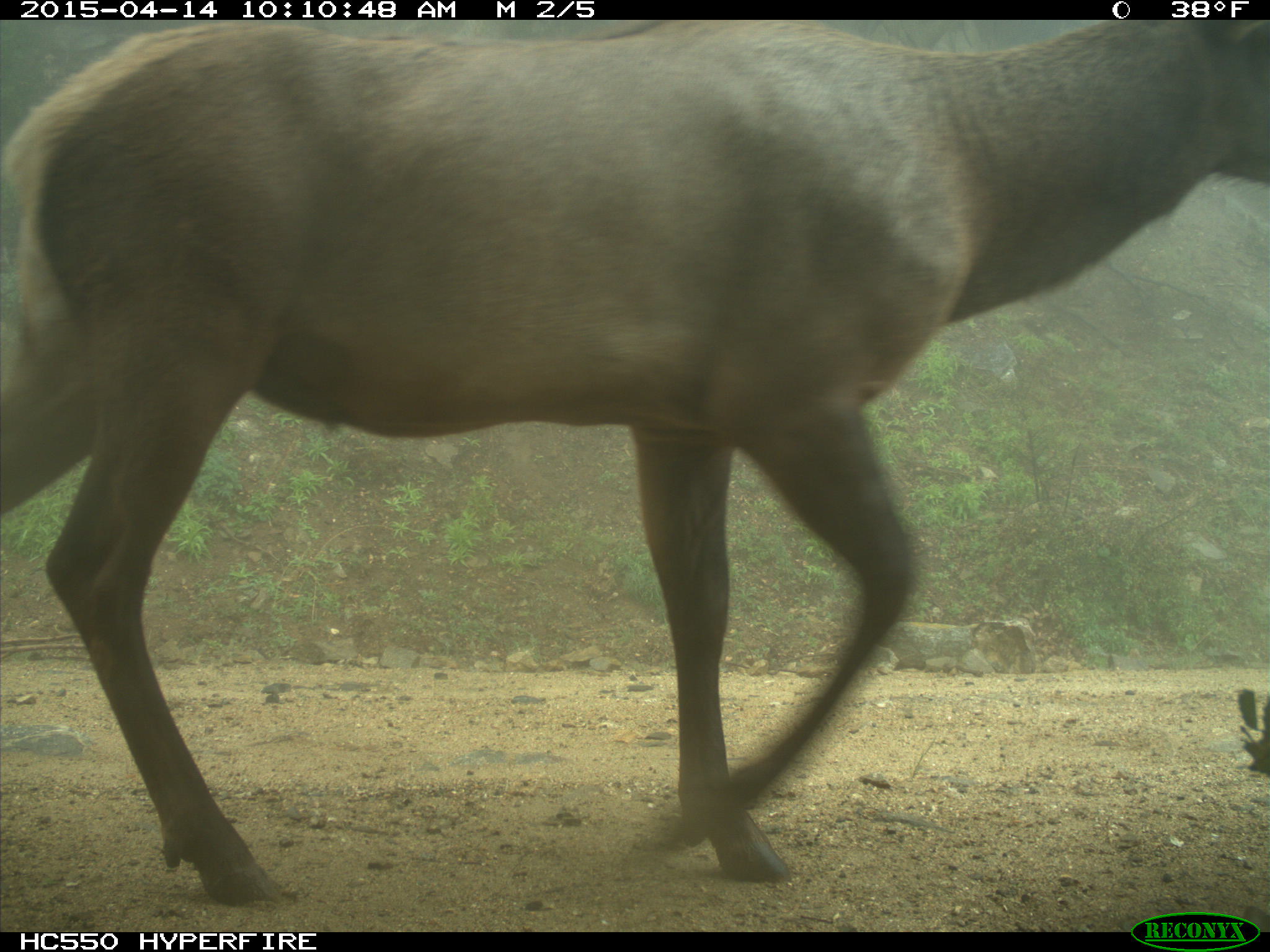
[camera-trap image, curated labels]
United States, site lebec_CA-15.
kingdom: Animalia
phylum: Chordata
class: Mammalia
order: Artiodactyla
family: Cervidae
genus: Cervus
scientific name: Cervus canadensis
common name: elk